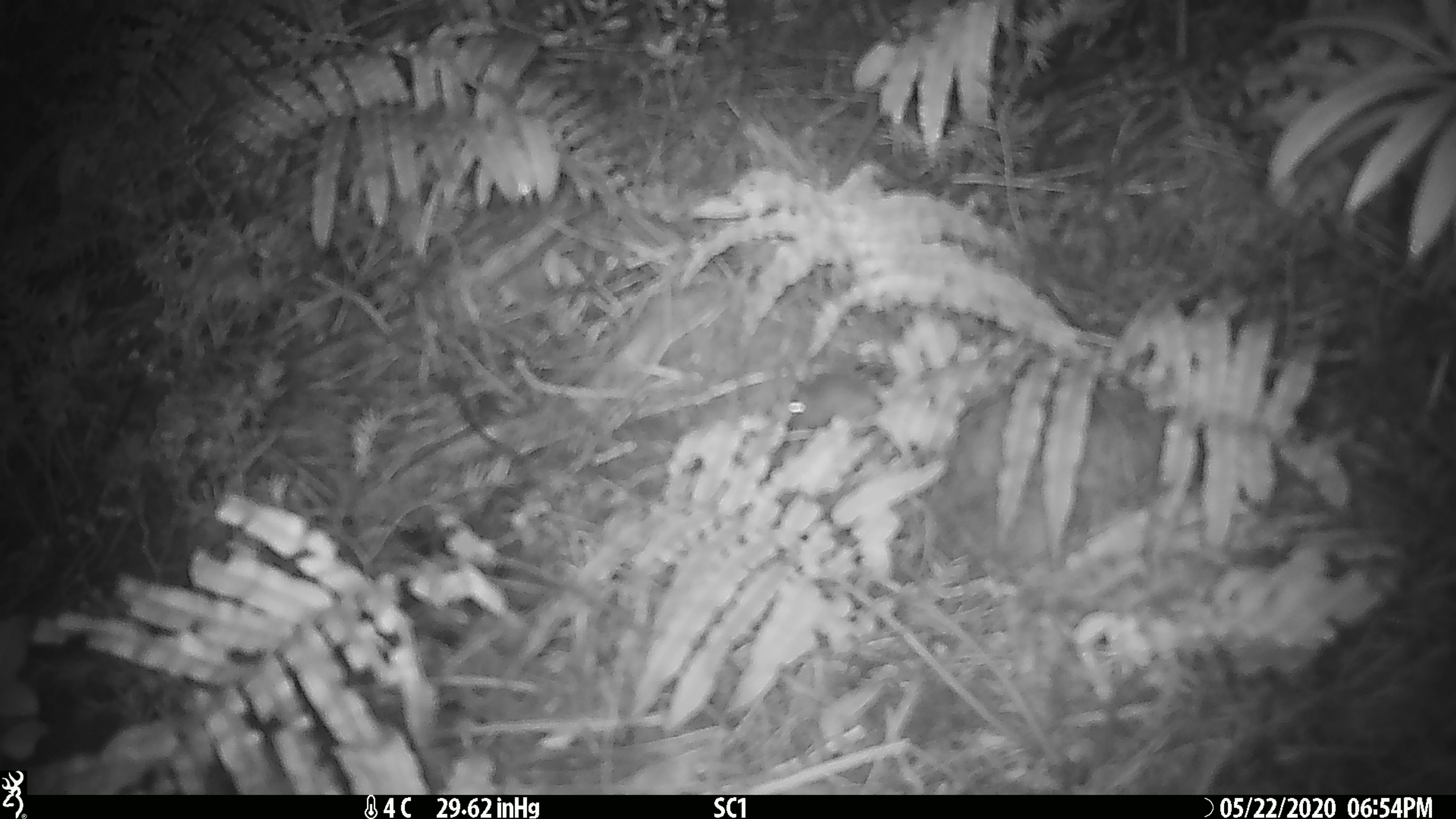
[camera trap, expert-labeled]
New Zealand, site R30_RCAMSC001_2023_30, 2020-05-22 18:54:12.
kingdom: Animalia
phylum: Chordata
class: Mammalia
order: Rodentia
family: Muridae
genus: Mus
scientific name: Mus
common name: mouse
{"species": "mouse (Mus)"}